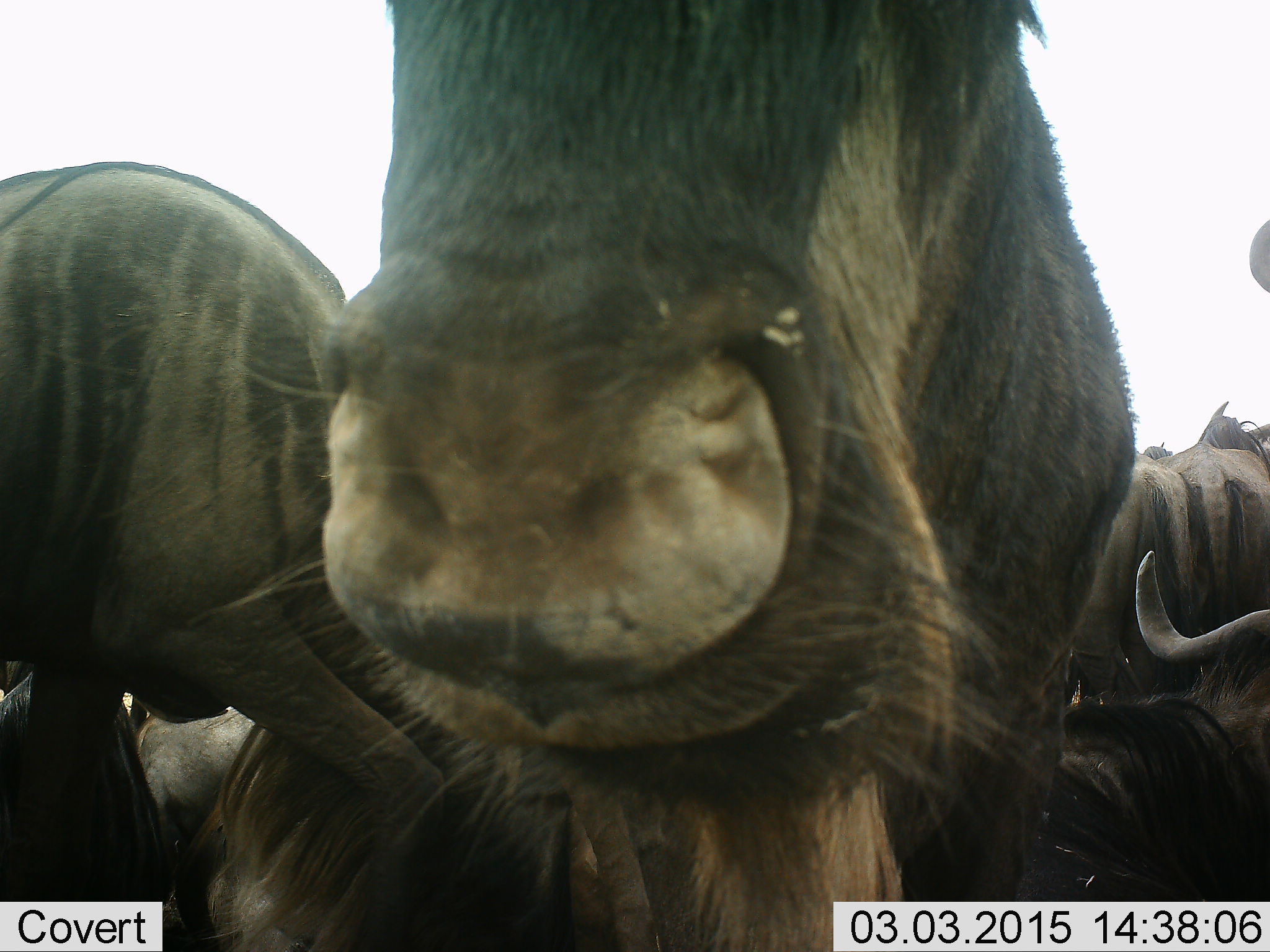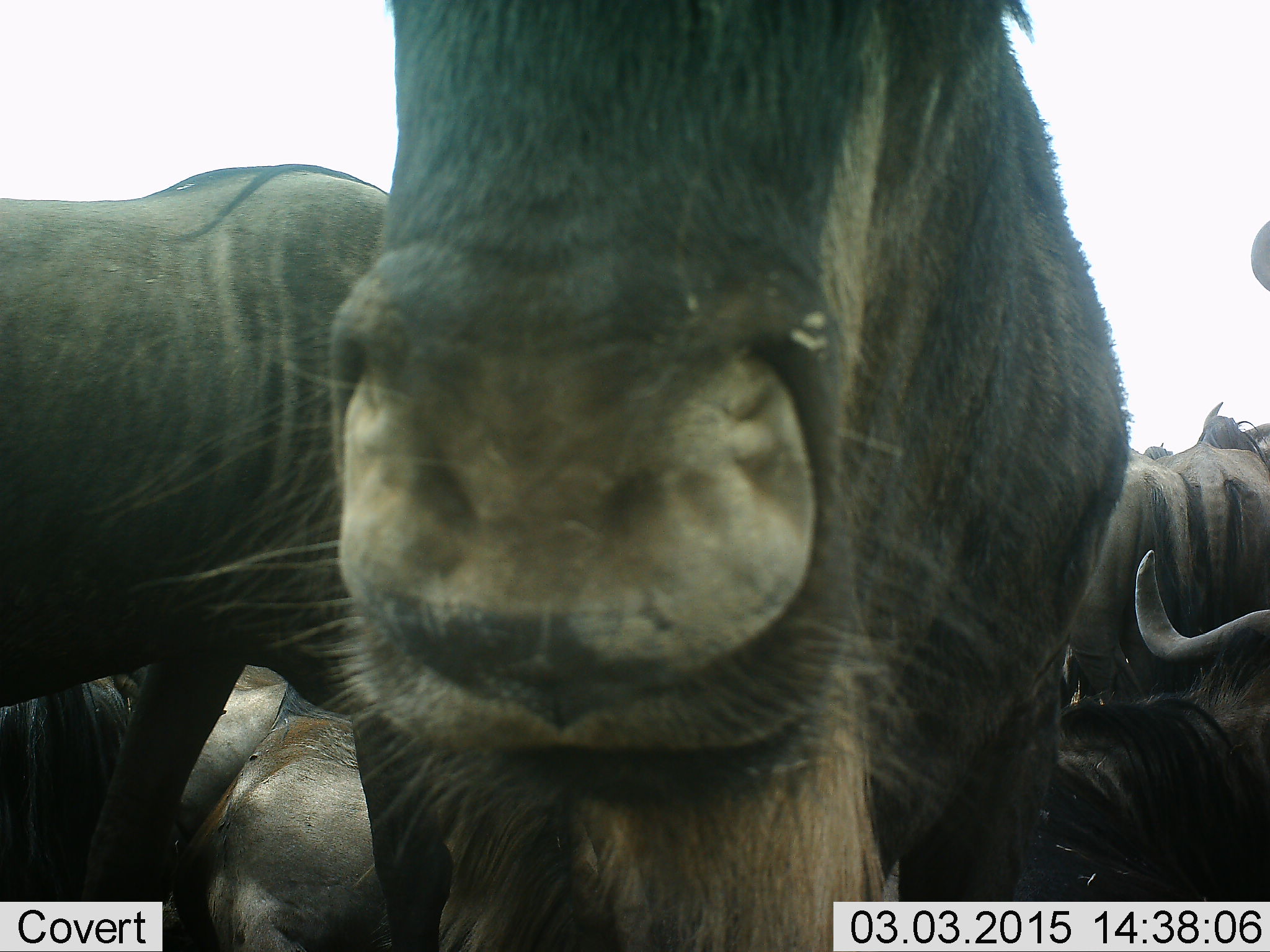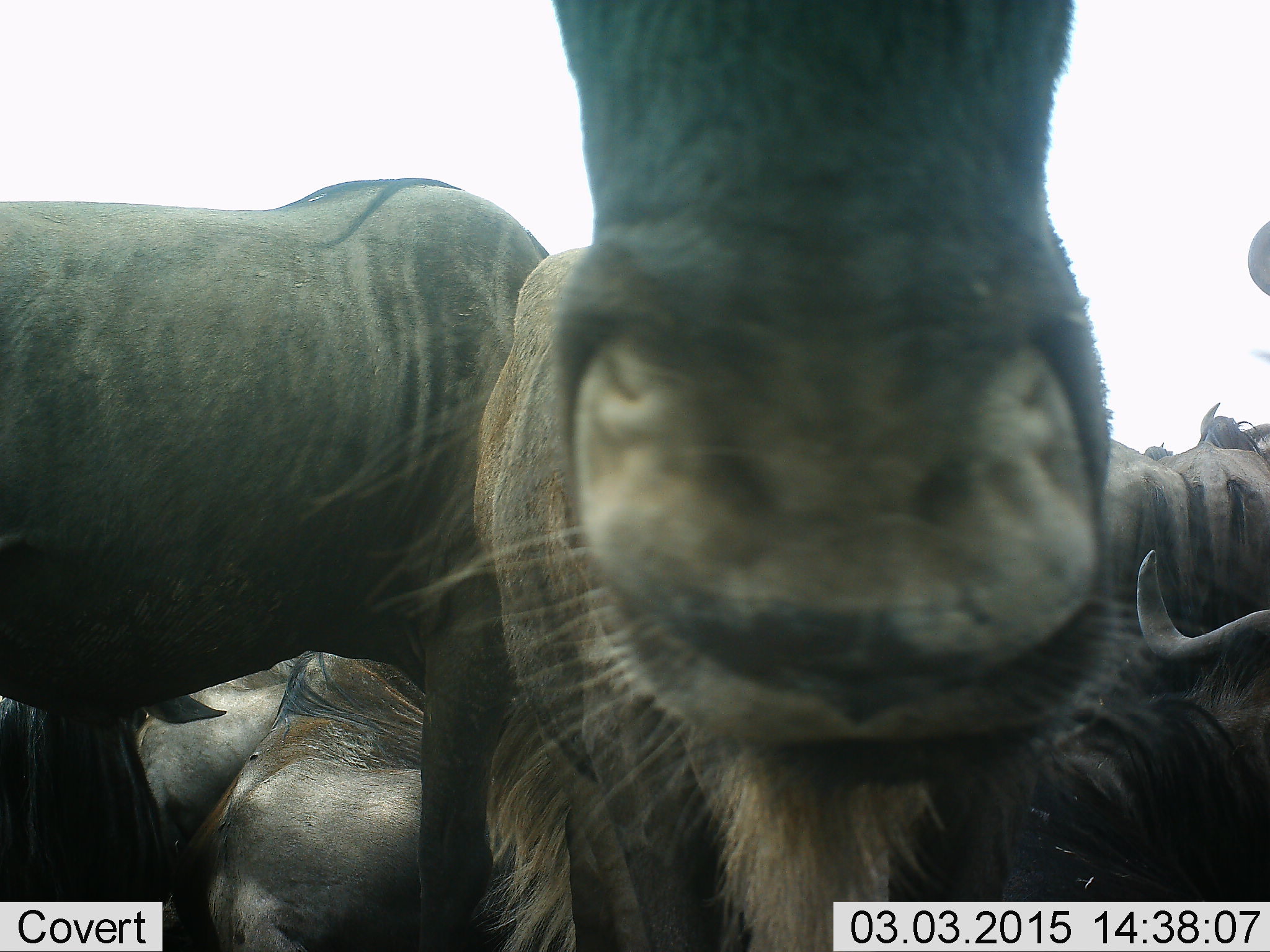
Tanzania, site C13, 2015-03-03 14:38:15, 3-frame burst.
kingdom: Animalia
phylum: Chordata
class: Mammalia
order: Artiodactyla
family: Bovidae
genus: Connochaetes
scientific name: Connochaetes taurinus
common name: blue wildebeest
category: wildebeest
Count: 8.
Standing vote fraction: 80%.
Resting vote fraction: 100%.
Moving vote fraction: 0%.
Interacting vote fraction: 30%.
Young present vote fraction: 0%.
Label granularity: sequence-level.